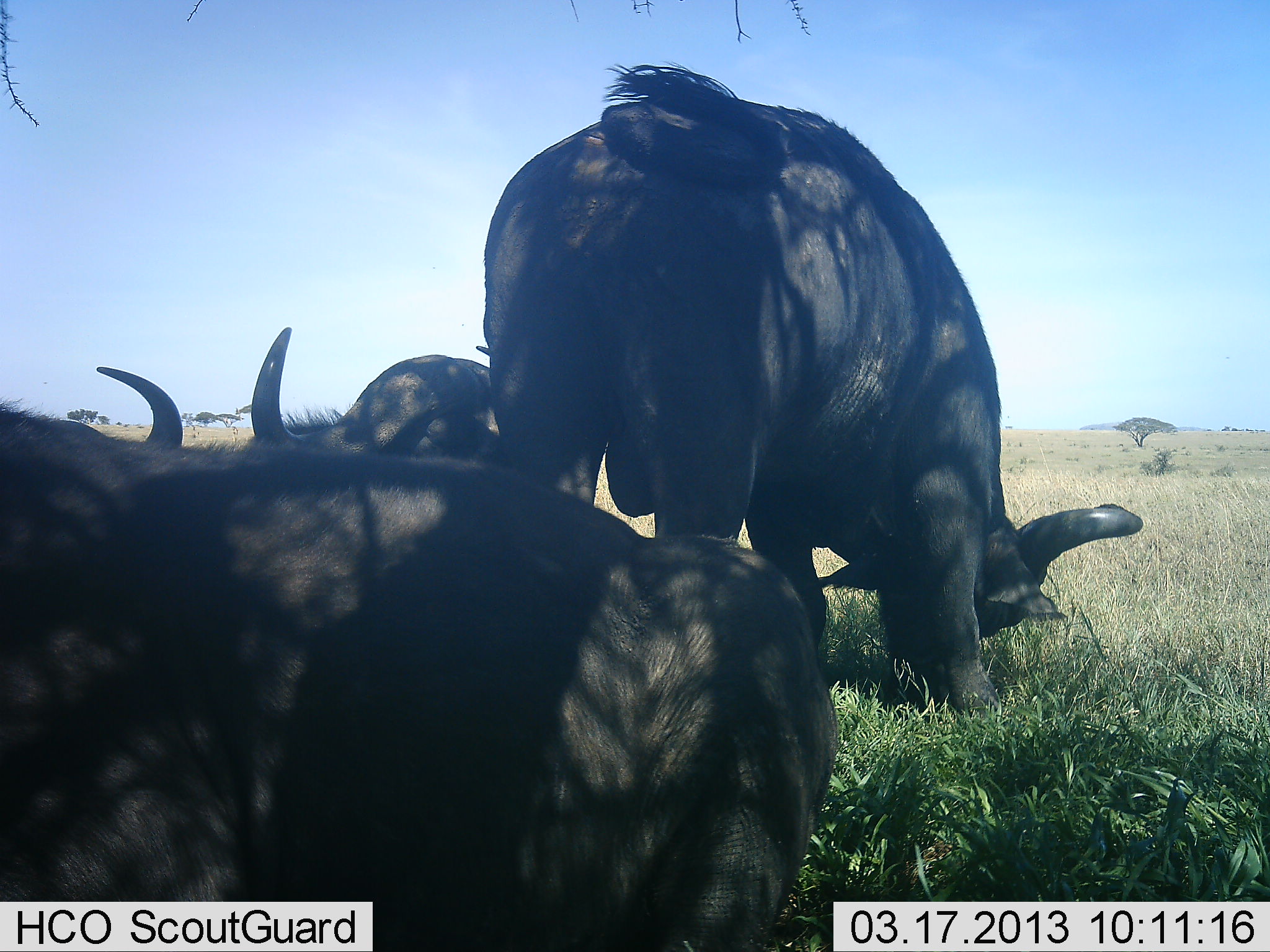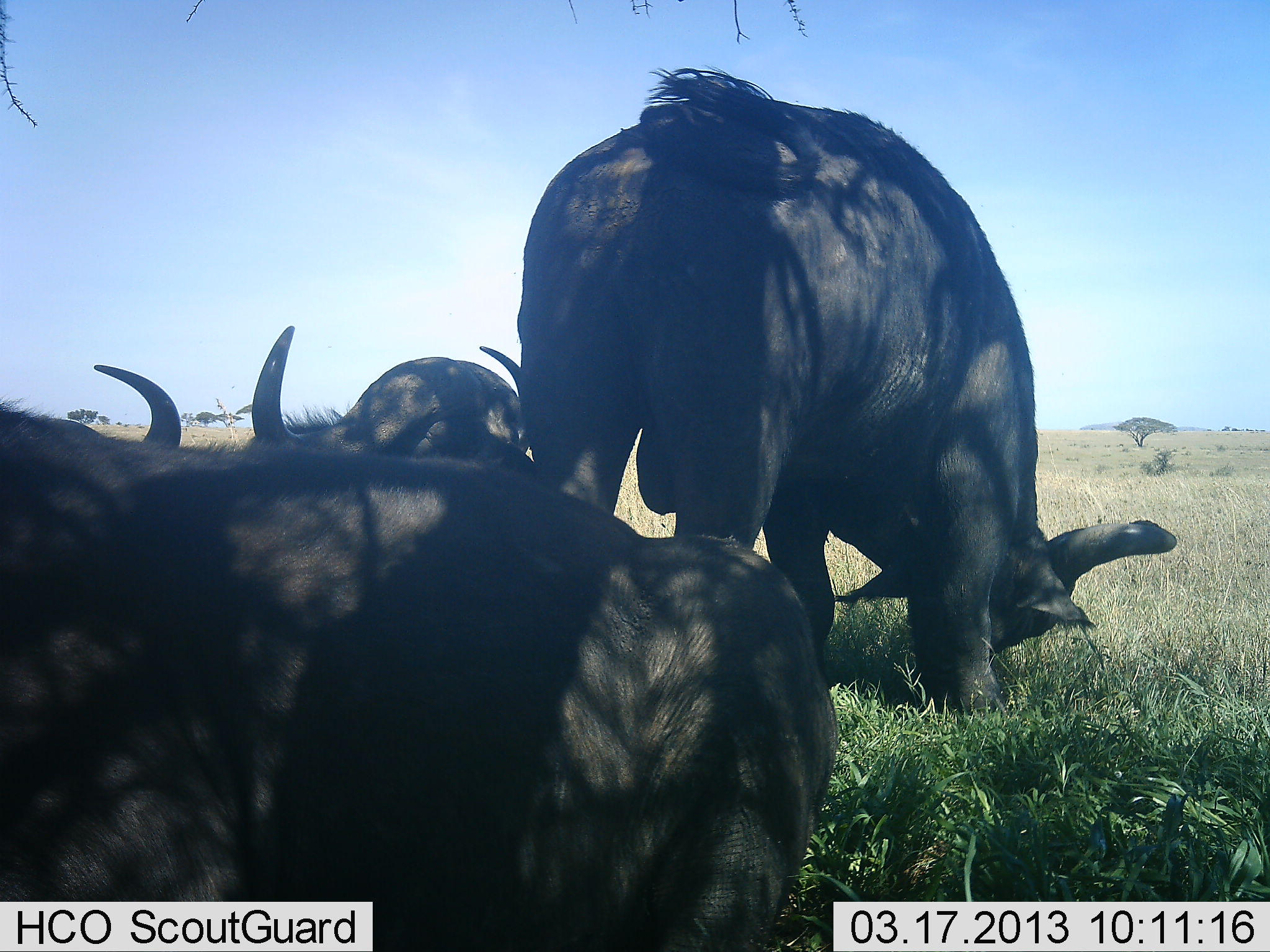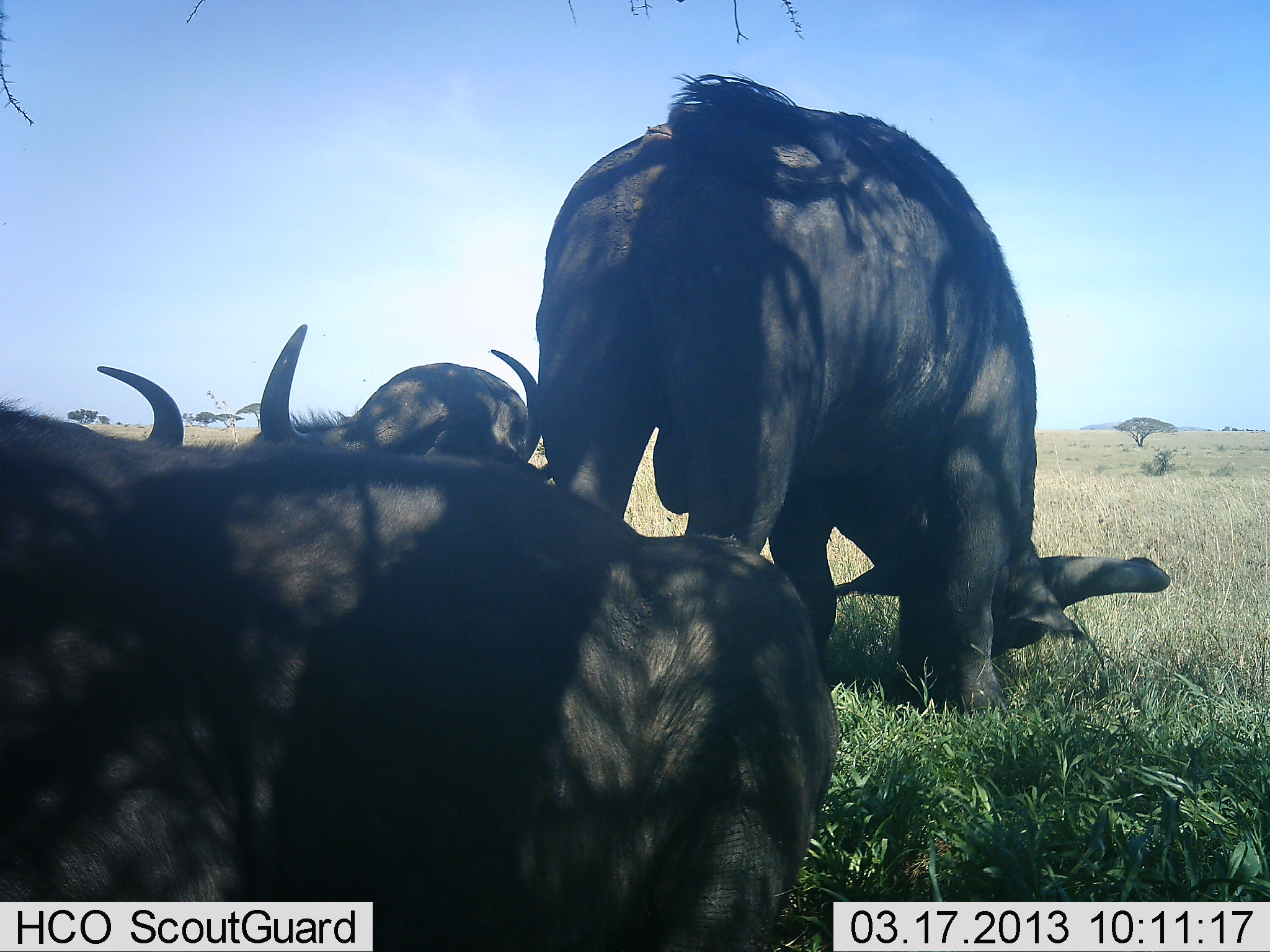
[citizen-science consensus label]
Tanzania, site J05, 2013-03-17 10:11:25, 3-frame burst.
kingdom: Animalia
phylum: Chordata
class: Mammalia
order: Artiodactyla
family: Bovidae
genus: Syncerus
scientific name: Syncerus caffer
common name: cape buffalo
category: buffalo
Buffalo (cape buffalo) (Syncerus caffer), count 4. Behavior (volunteer vote fractions): standing 21%, resting 93%, moving 0%, interacting 3%. Young present (vote fraction): 0%. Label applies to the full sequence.